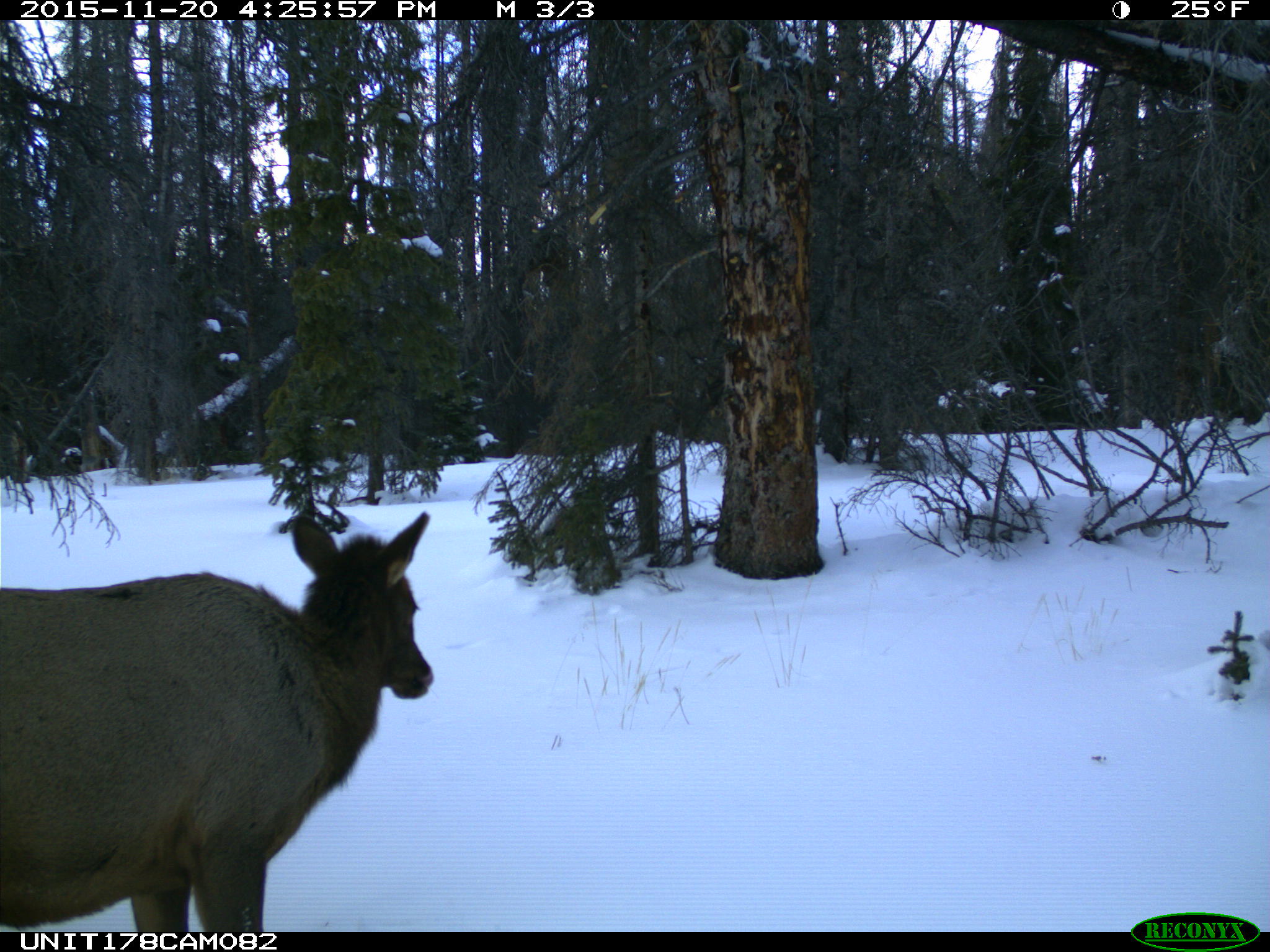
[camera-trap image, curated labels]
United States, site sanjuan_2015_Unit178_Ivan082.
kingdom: Animalia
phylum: Chordata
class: Mammalia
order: Artiodactyla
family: Cervidae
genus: Cervus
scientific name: Cervus elaphus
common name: red deer